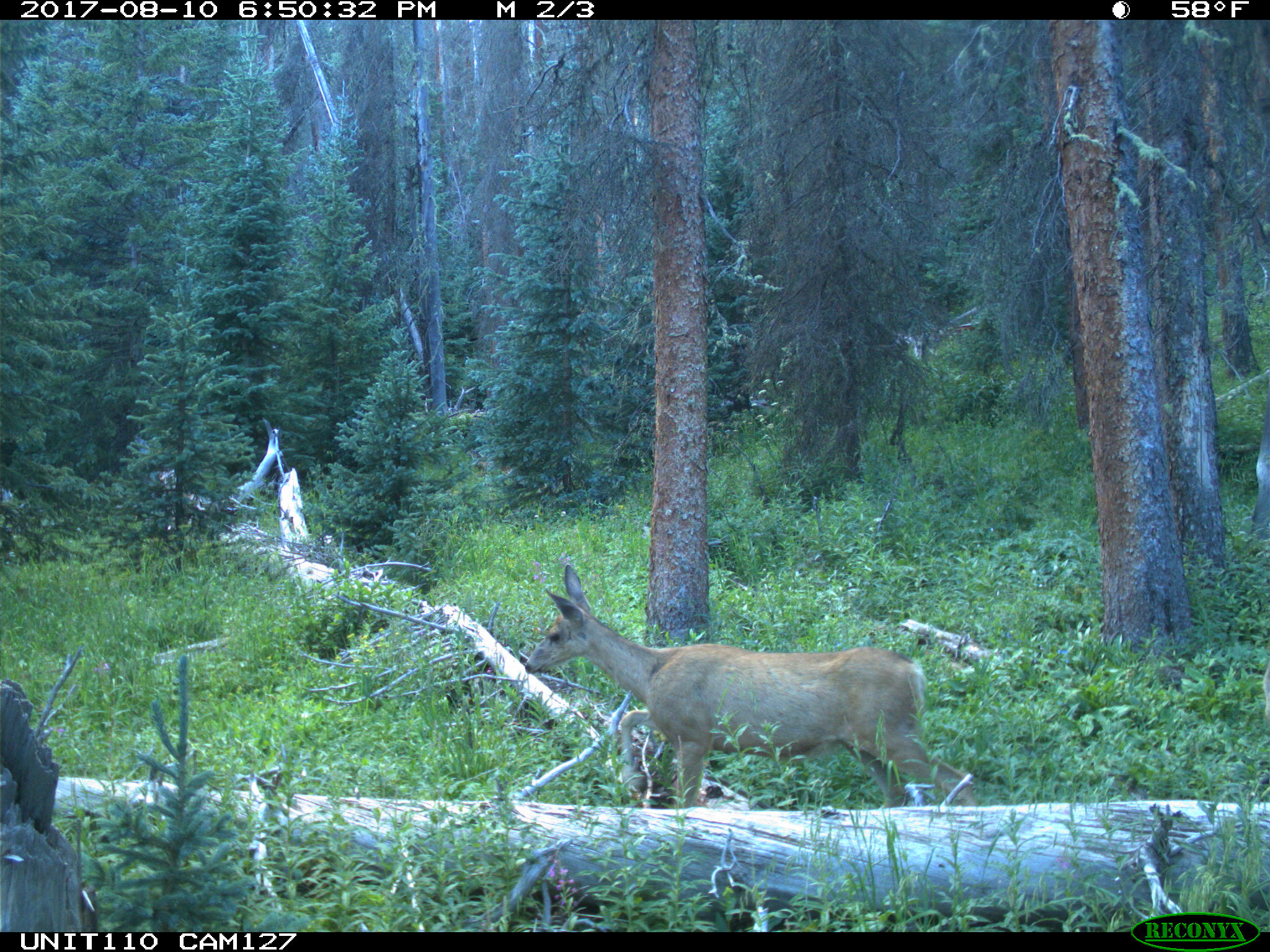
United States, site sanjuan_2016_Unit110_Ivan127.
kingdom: Animalia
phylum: Chordata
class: Mammalia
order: Artiodactyla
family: Cervidae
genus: Odocoileus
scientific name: Odocoileus hemionus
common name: mule deer